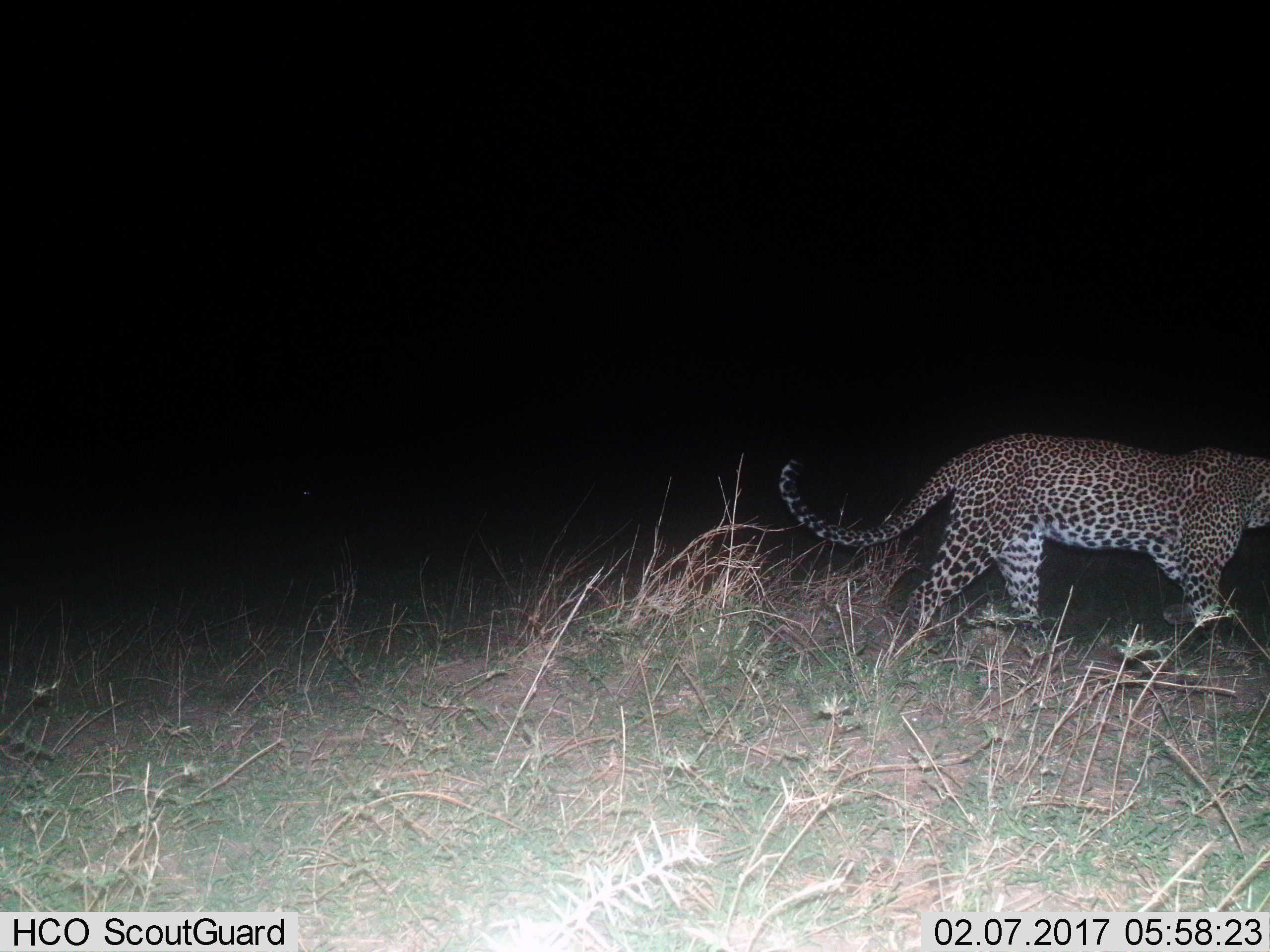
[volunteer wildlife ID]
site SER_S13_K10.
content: unidentified animal